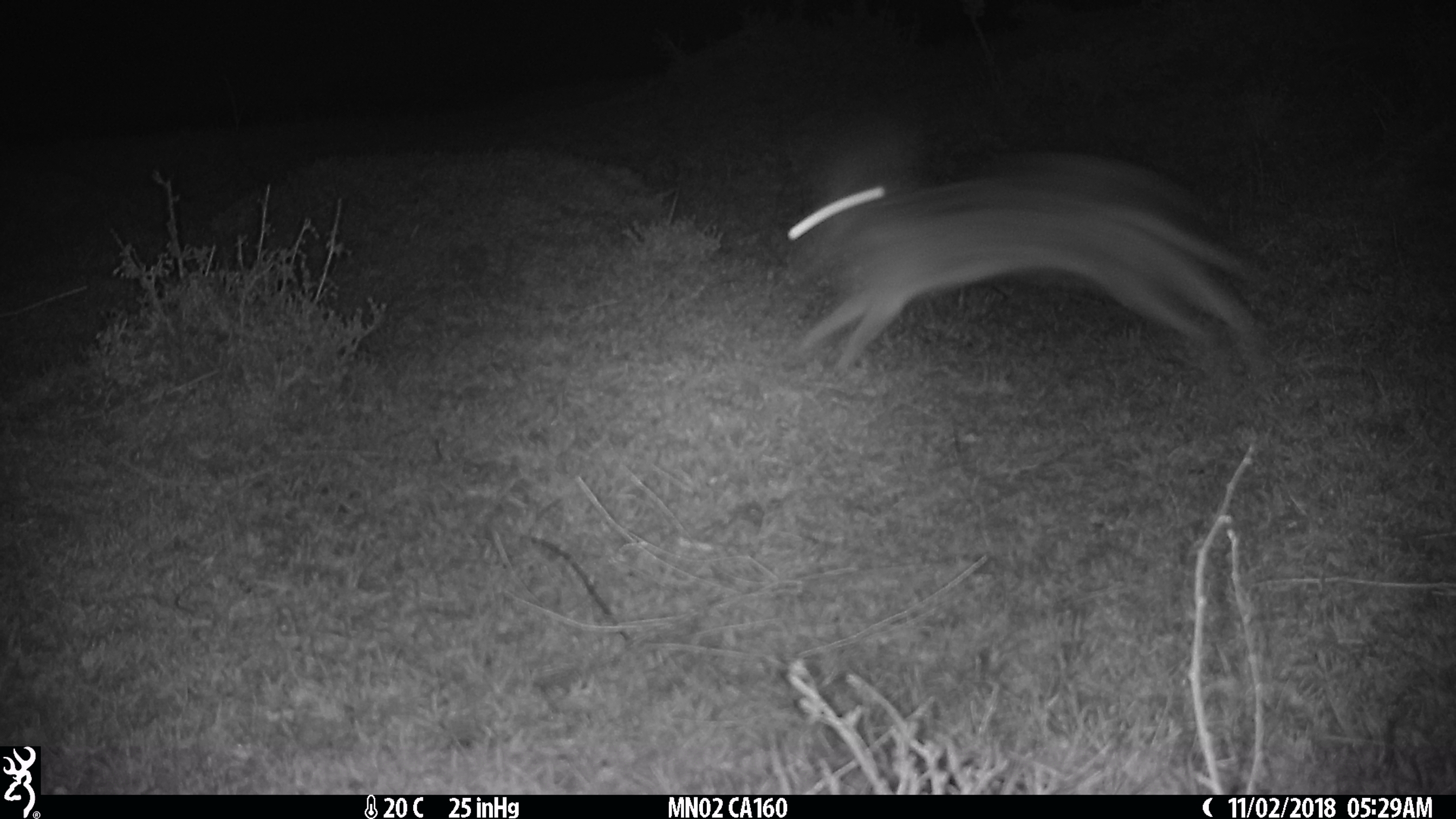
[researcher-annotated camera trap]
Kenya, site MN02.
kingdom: Animalia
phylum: Chordata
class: Mammalia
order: Lagomorpha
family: Leporidae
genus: Lepus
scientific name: Lepus capensis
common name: cape hare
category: hare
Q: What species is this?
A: Hare (cape hare) (Lepus capensis).